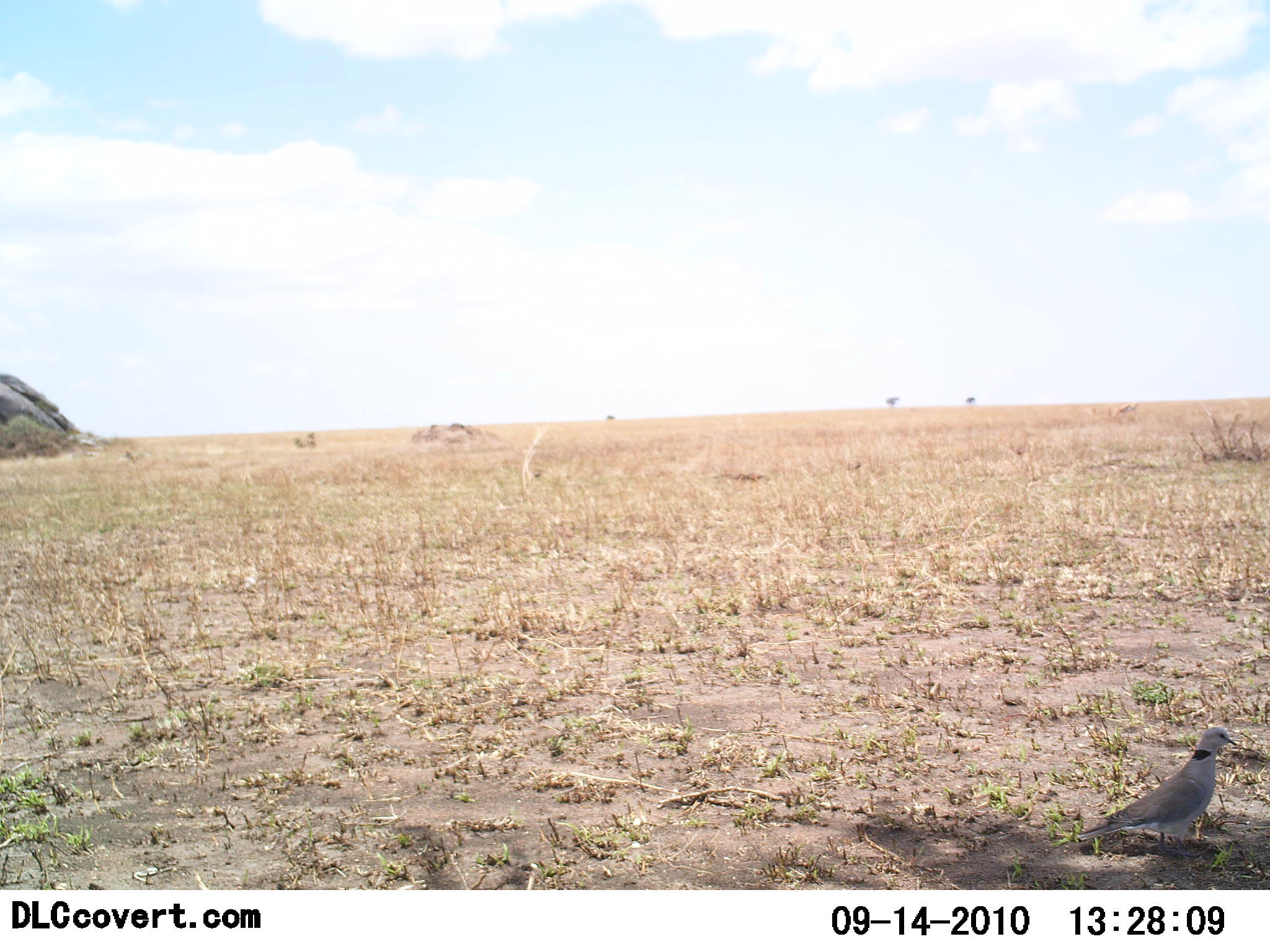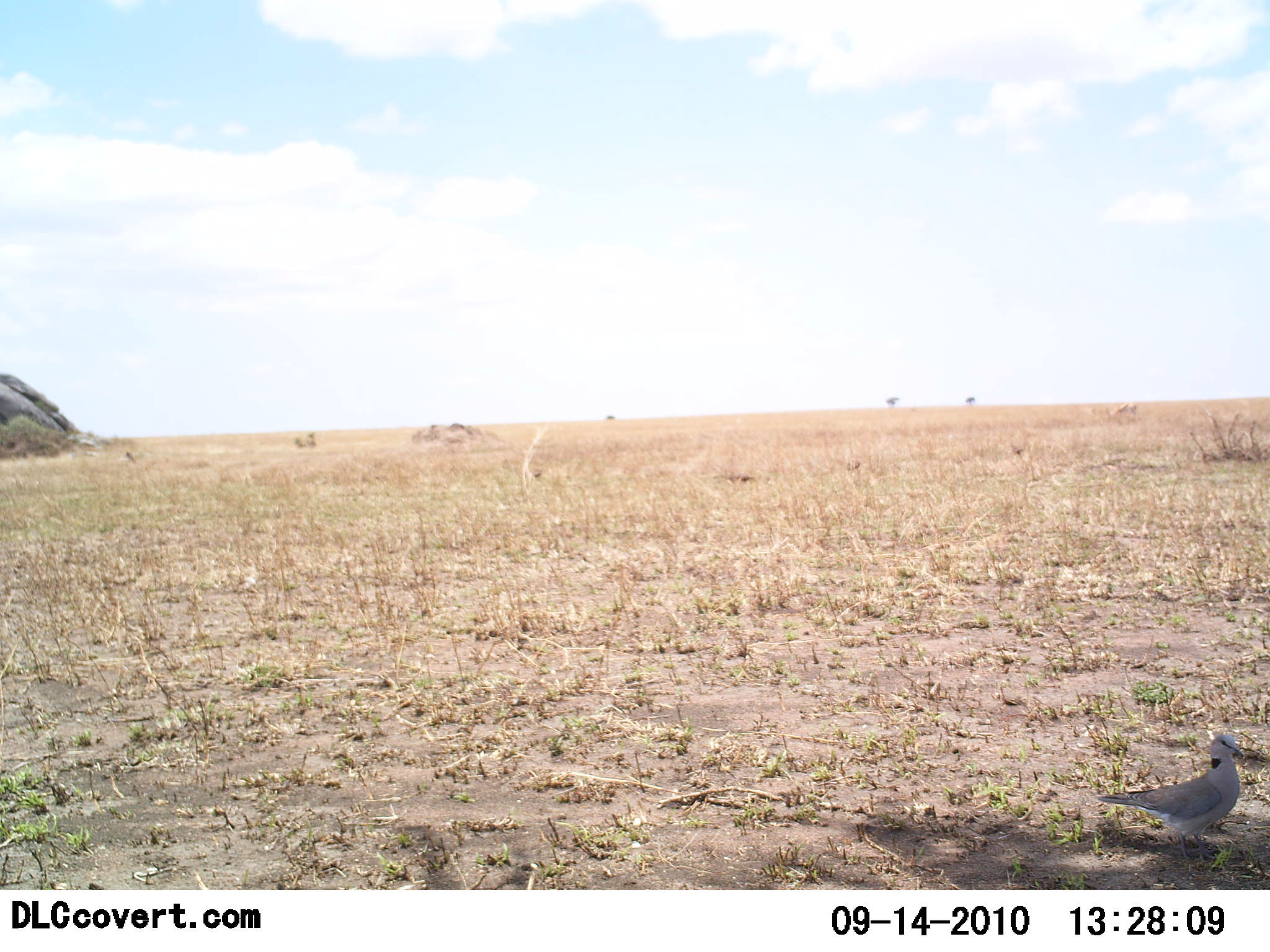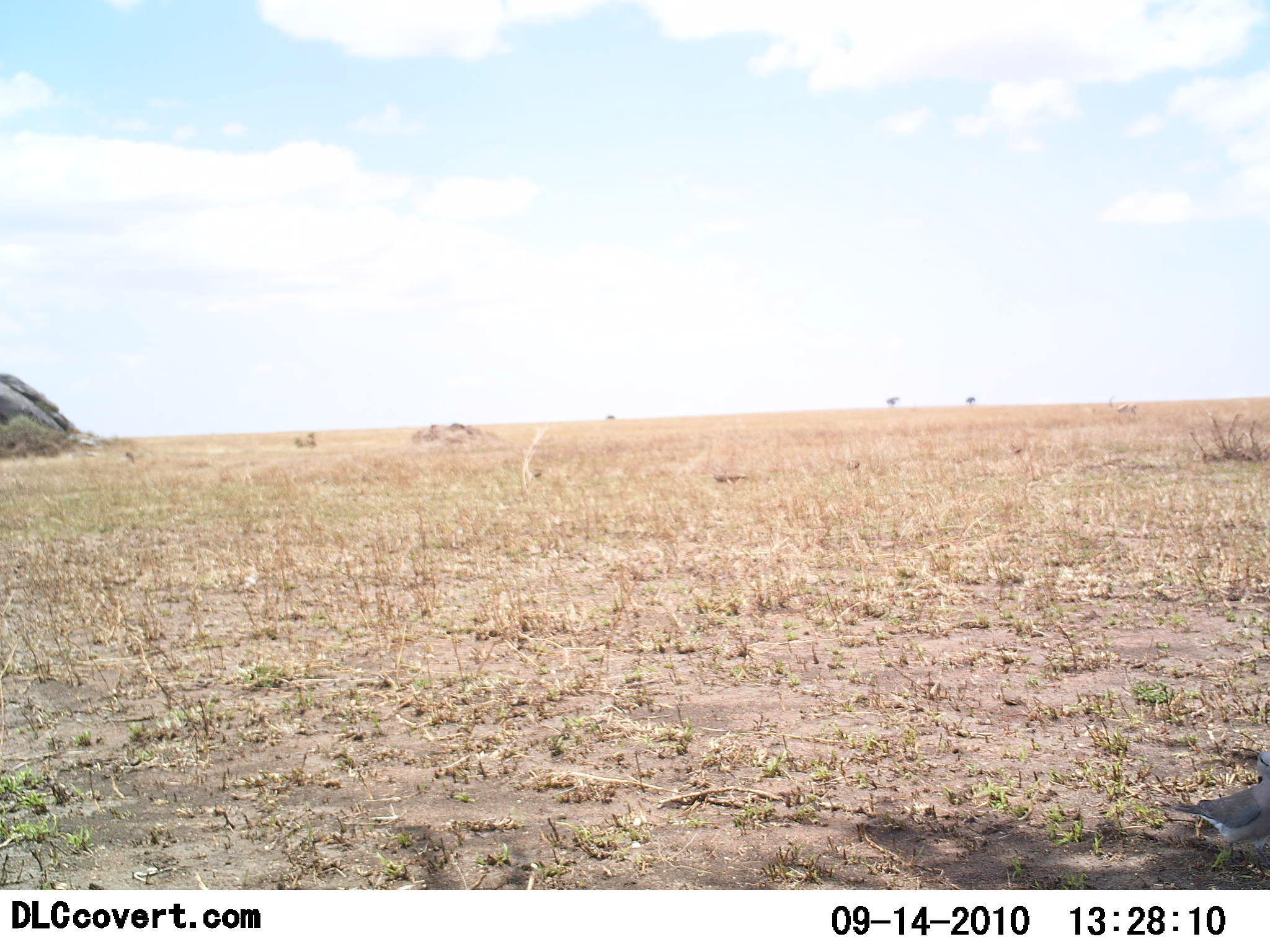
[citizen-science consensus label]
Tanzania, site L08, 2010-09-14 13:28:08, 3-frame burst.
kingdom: Animalia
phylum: Chordata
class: Aves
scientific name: Aves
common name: bird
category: otherbird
Otherbird (bird) (Aves), count 1. Behavior (volunteer vote fractions): standing 67%, resting 7%, moving 41%, interacting 4%. Young present (vote fraction): 0%. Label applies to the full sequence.